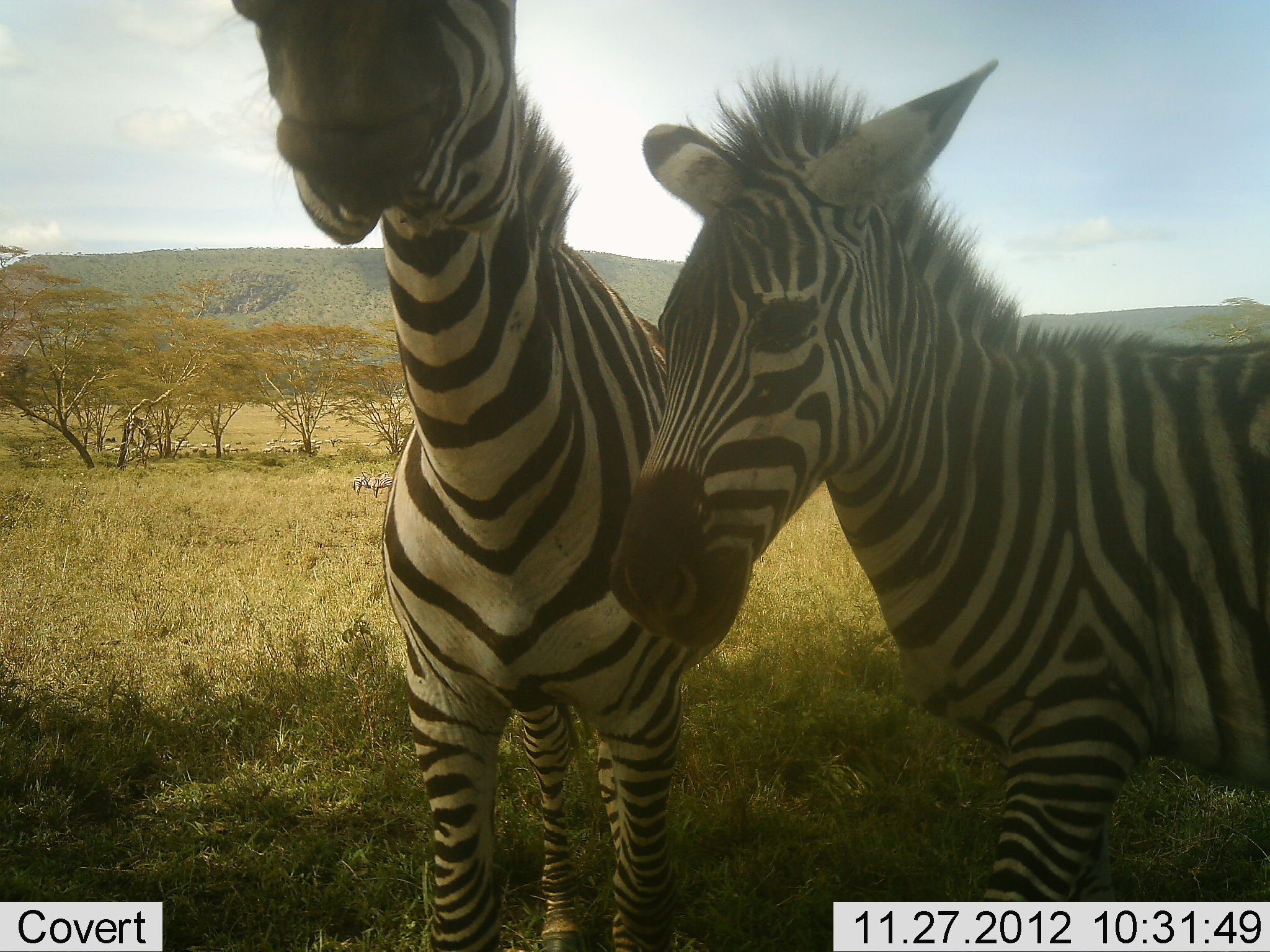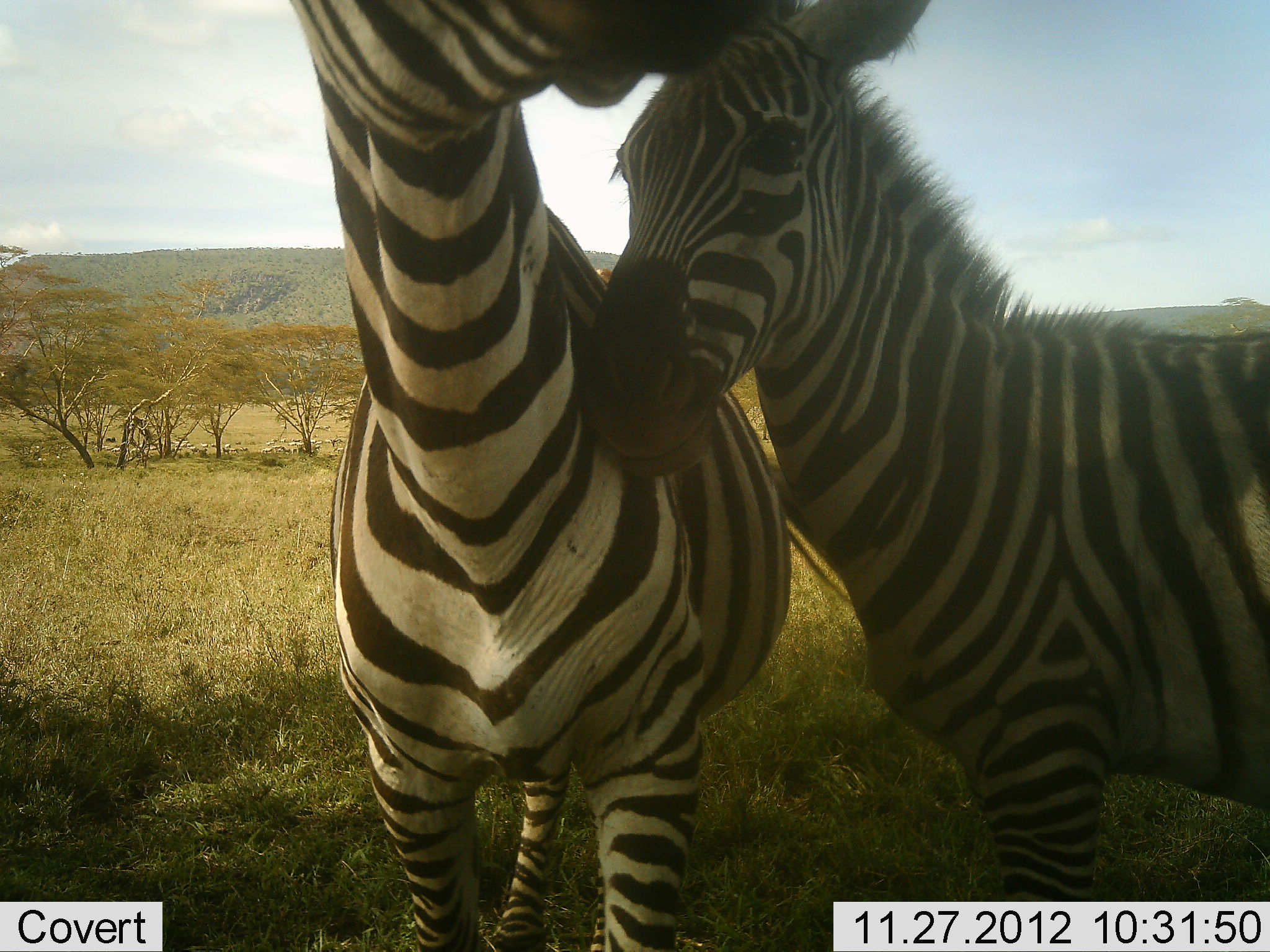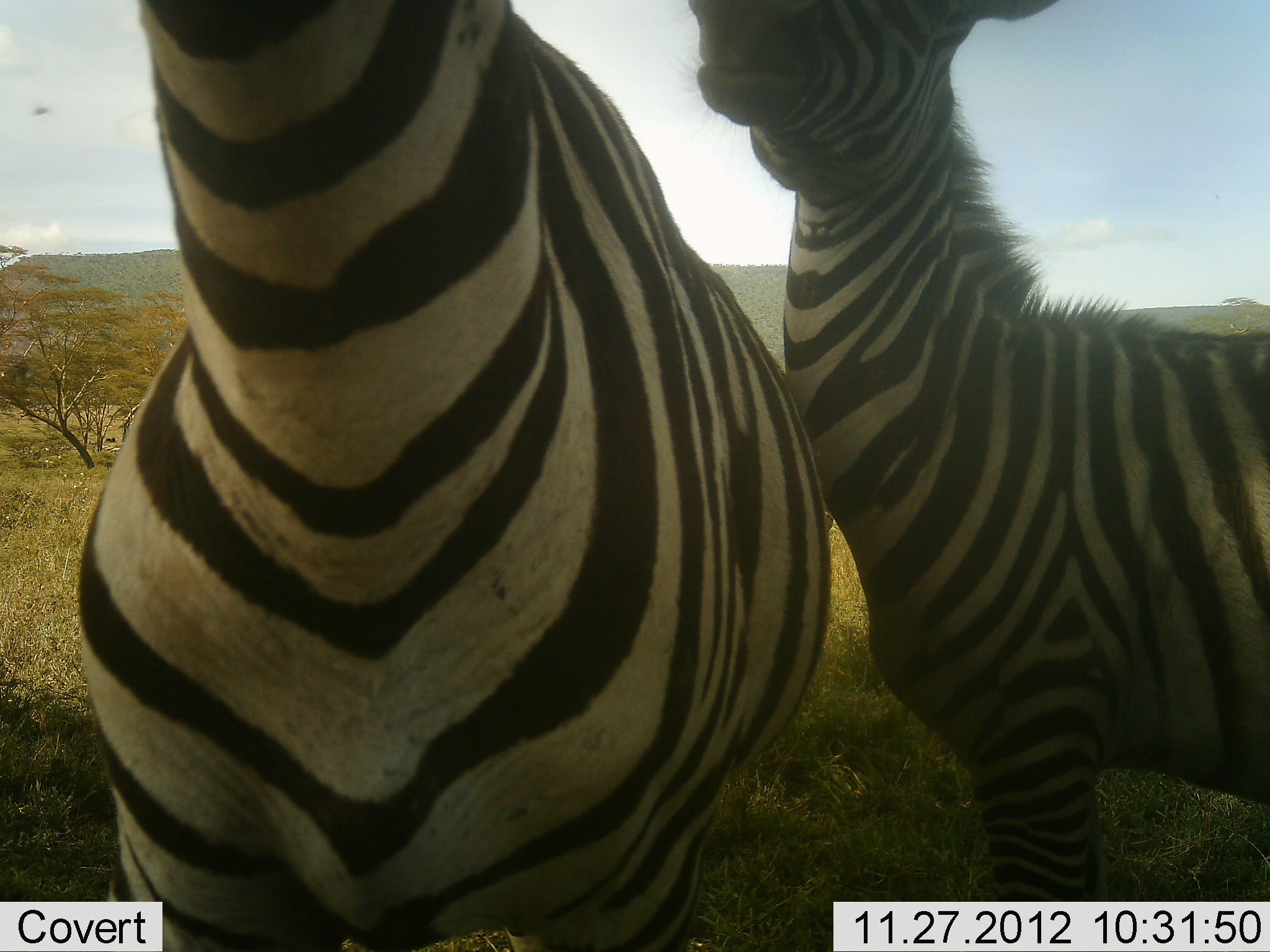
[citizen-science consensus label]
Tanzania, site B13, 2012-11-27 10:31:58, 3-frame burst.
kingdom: Animalia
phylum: Chordata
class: Mammalia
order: Perissodactyla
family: Equidae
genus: Equus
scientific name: Equus quagga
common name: plains zebra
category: zebra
Zebra (plains zebra) (Equus quagga), count 2. Behavior (volunteer vote fractions): standing 60%, resting 0%, moving 10%, interacting 90%. Young present (vote fraction): 10%. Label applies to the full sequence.